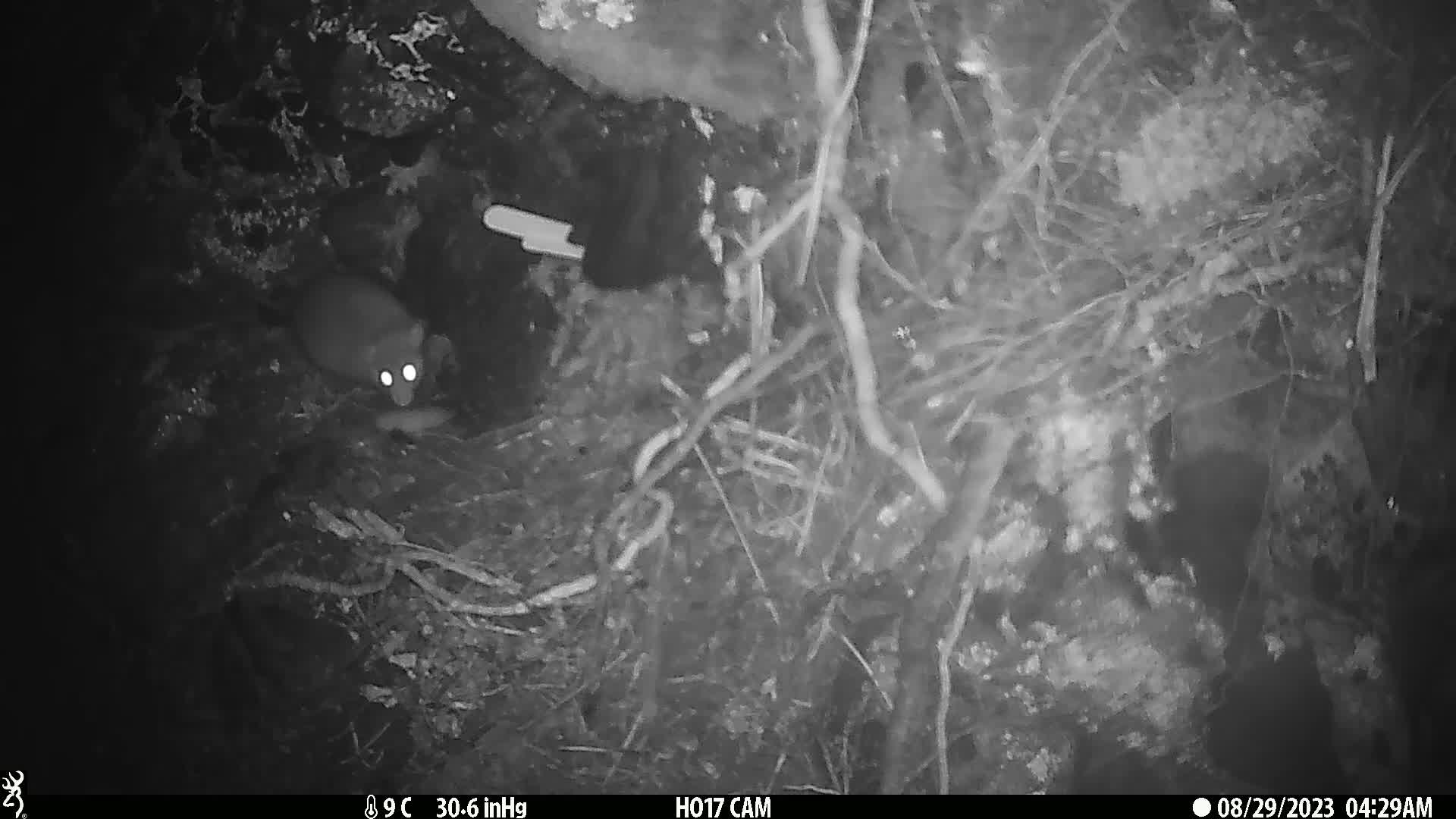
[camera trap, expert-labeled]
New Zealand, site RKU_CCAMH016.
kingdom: Animalia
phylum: Chordata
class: Mammalia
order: Rodentia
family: Muridae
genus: Rattus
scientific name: Rattus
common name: rat